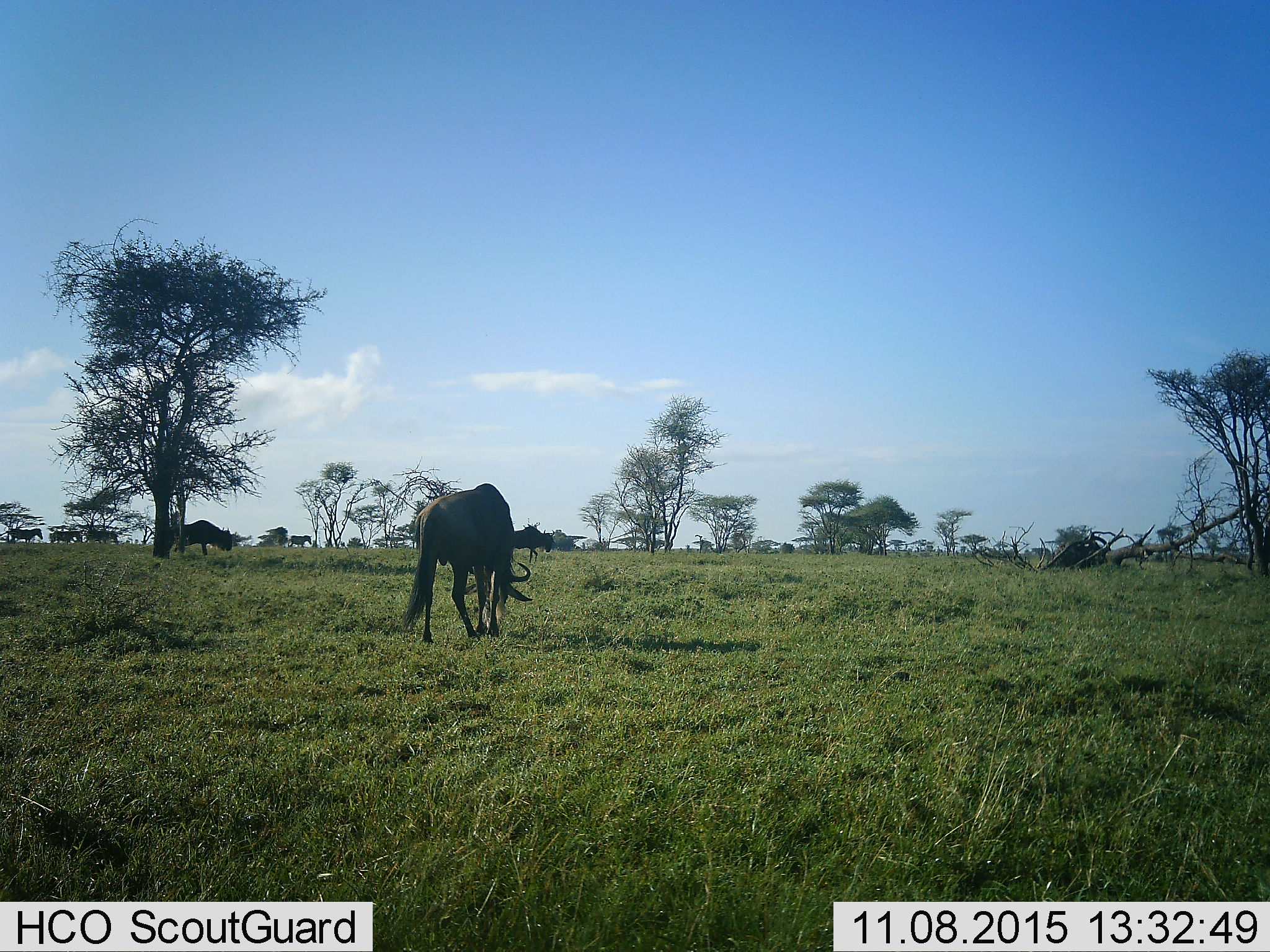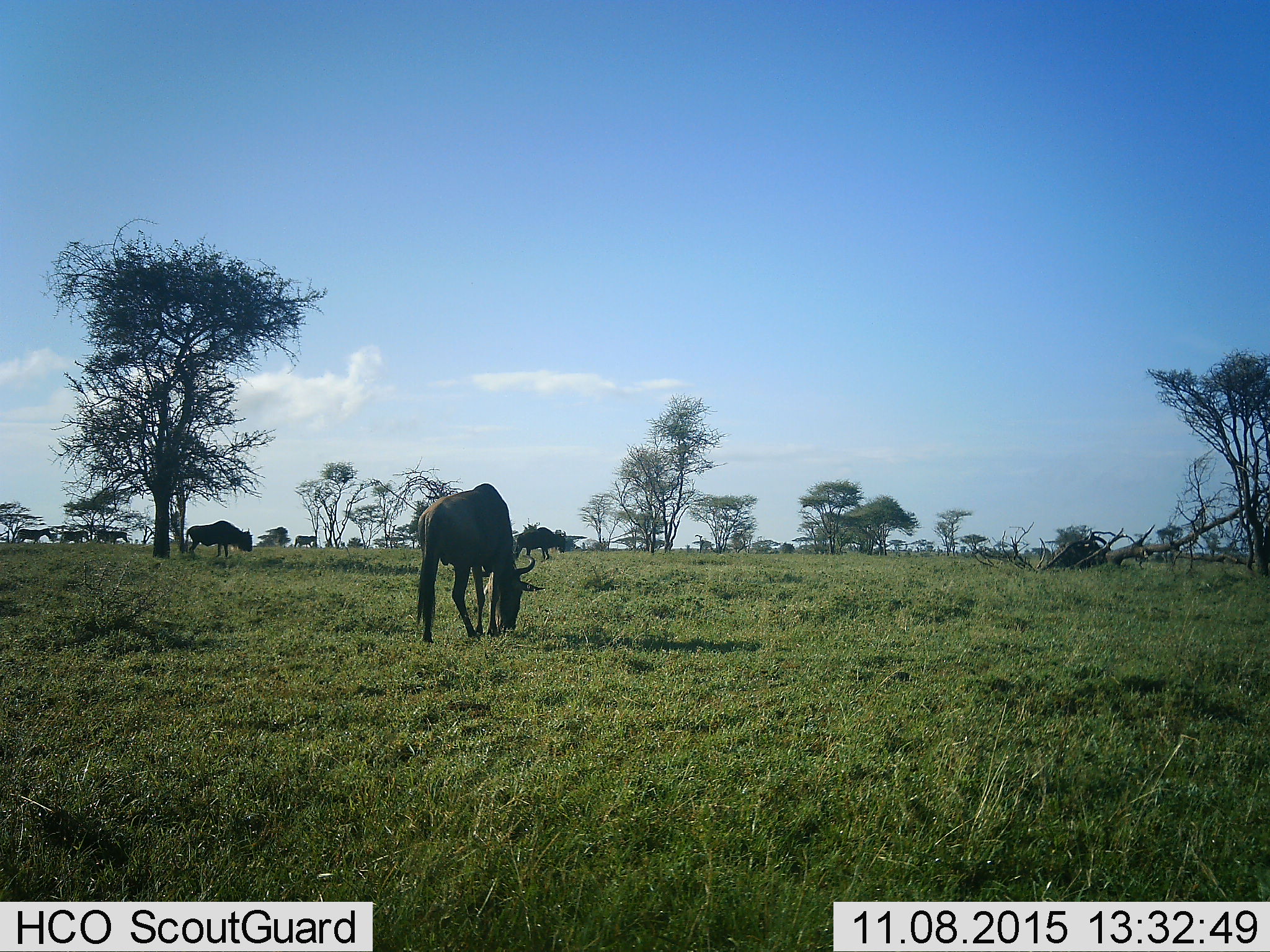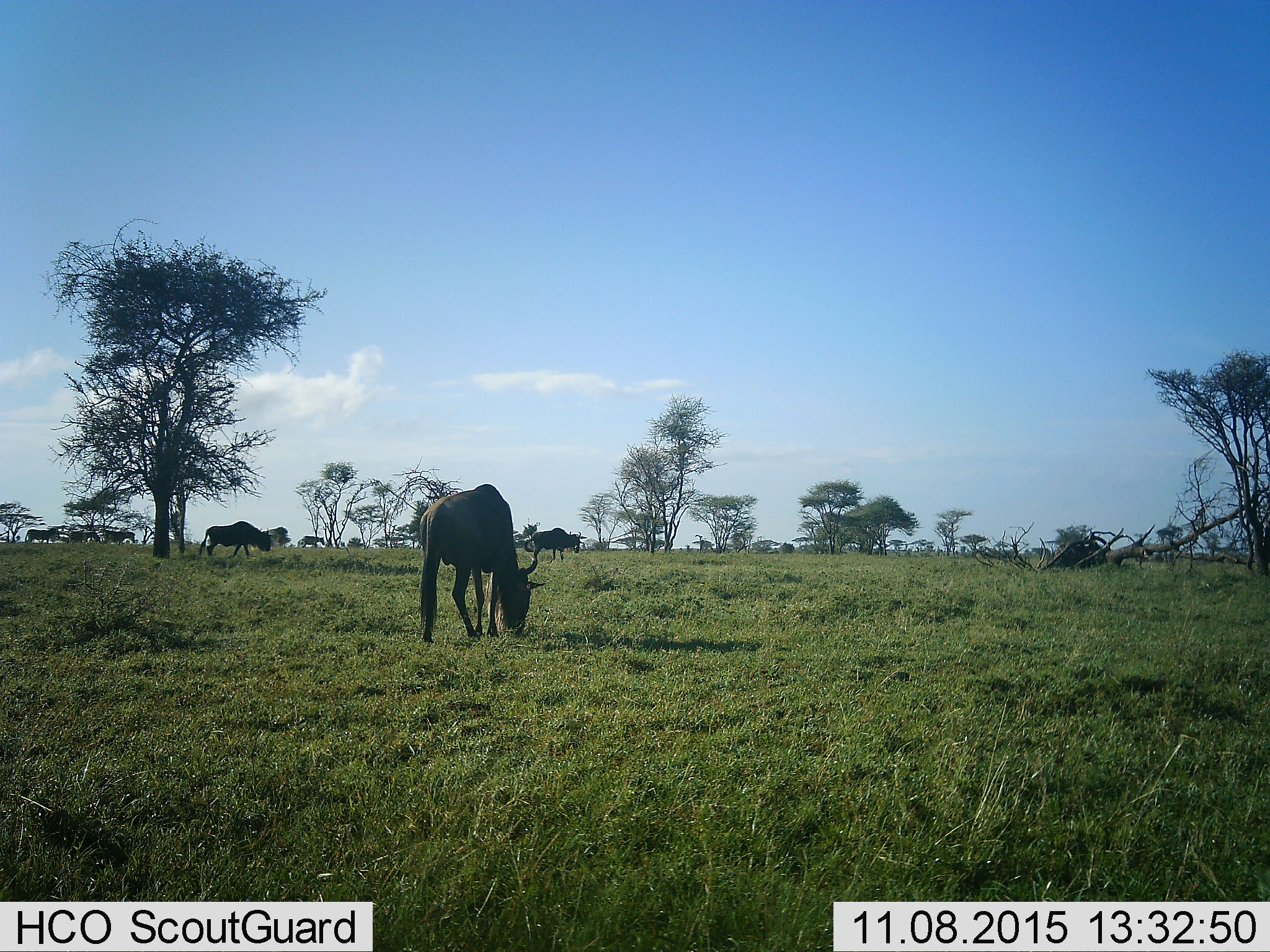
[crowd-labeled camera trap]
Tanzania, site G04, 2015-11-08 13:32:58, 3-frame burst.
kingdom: Animalia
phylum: Chordata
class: Mammalia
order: Artiodactyla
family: Bovidae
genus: Connochaetes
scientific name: Connochaetes taurinus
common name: blue wildebeest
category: wildebeest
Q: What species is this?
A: Wildebeest (blue wildebeest) (Connochaetes taurinus).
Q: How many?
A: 3.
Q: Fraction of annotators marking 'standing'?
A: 32%.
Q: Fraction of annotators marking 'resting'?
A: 0%.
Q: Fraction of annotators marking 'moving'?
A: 79%.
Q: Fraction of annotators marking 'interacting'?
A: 0%.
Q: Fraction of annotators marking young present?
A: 0%.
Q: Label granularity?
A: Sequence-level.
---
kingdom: Animalia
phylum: Chordata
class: Mammalia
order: Perissodactyla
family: Equidae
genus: Equus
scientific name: Equus quagga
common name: plains zebra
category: zebra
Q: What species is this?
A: Zebra (plains zebra) (Equus quagga).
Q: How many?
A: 4.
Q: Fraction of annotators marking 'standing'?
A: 27%.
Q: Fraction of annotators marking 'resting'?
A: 0%.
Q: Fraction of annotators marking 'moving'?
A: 91%.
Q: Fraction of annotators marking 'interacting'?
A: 0%.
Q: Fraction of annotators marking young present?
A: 0%.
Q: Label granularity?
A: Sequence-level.